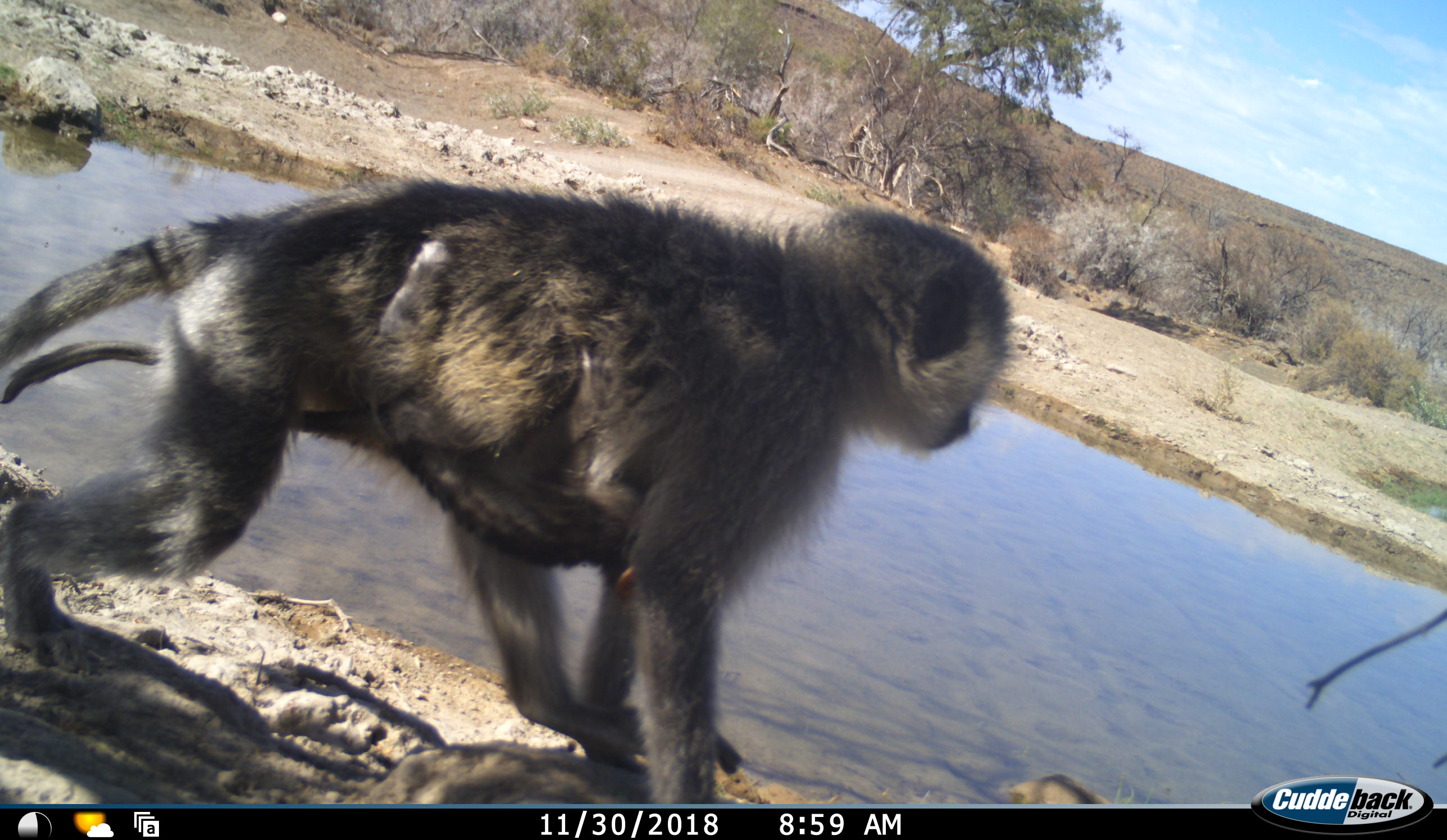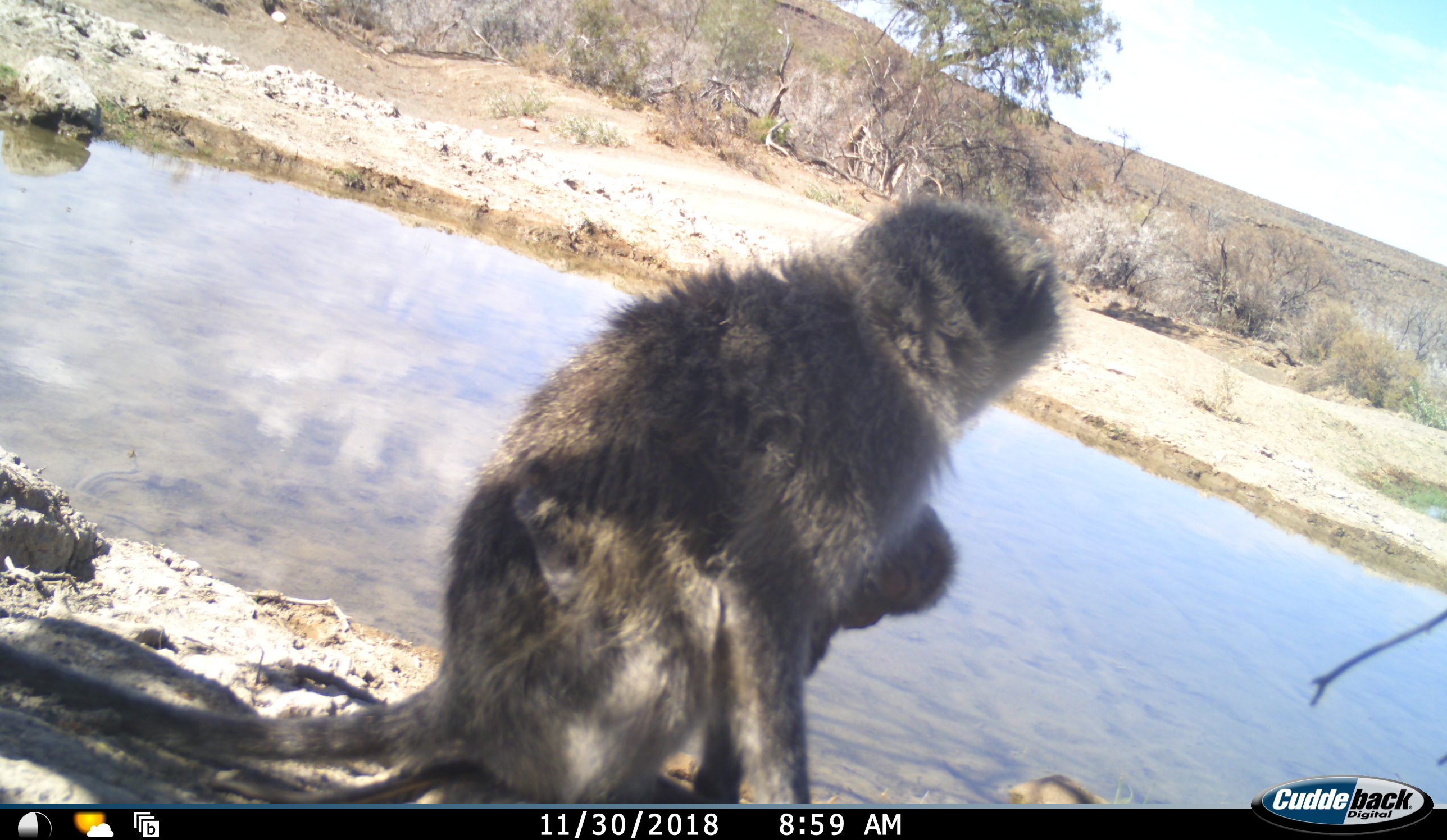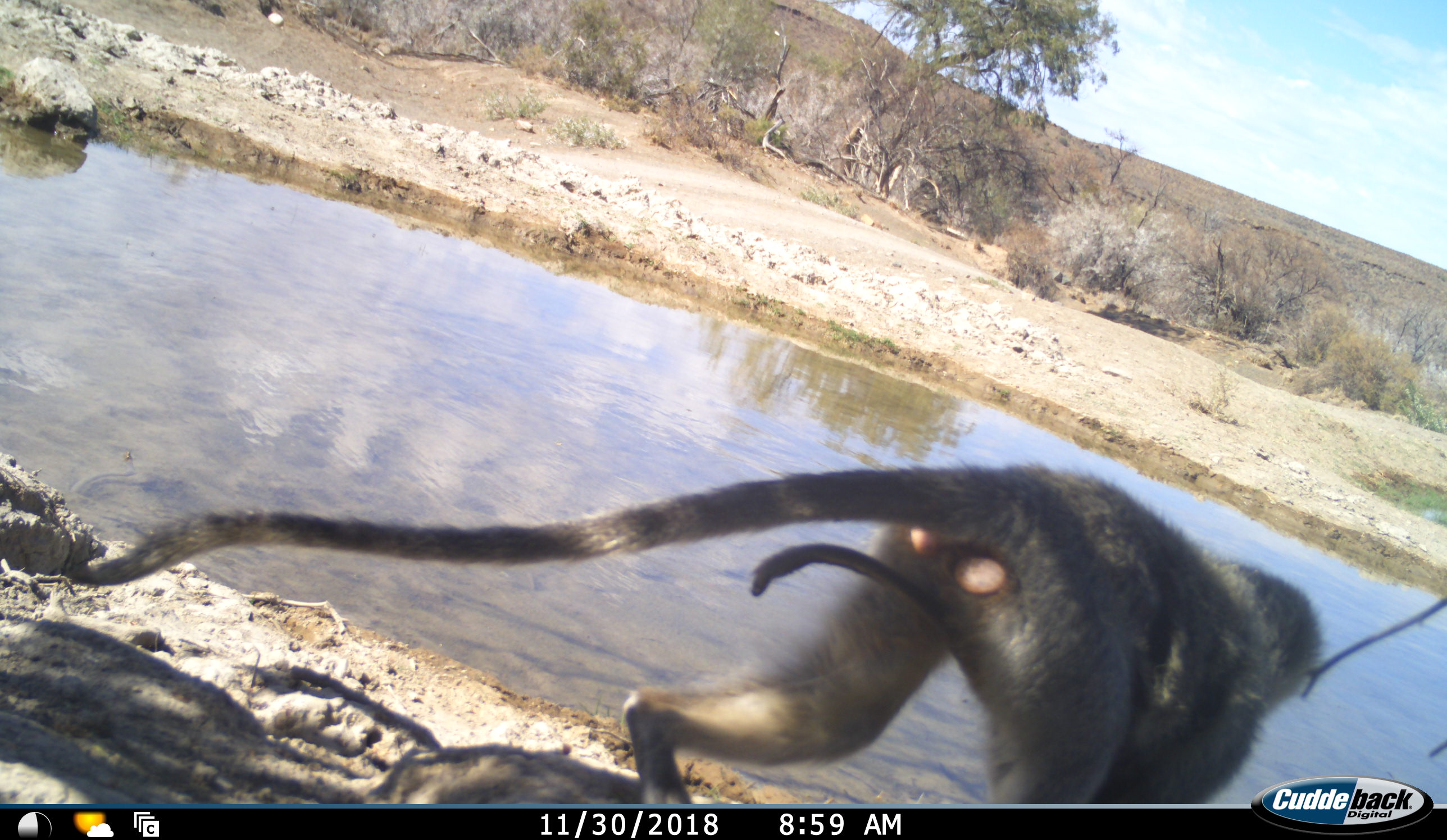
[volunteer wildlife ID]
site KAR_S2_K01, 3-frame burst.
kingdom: Animalia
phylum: Chordata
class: Mammalia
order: Primates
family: Cercopithecidae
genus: Chlorocebus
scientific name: Chlorocebus pygerythrus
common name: vervet monkey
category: monkeyvervet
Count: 2.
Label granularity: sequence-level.